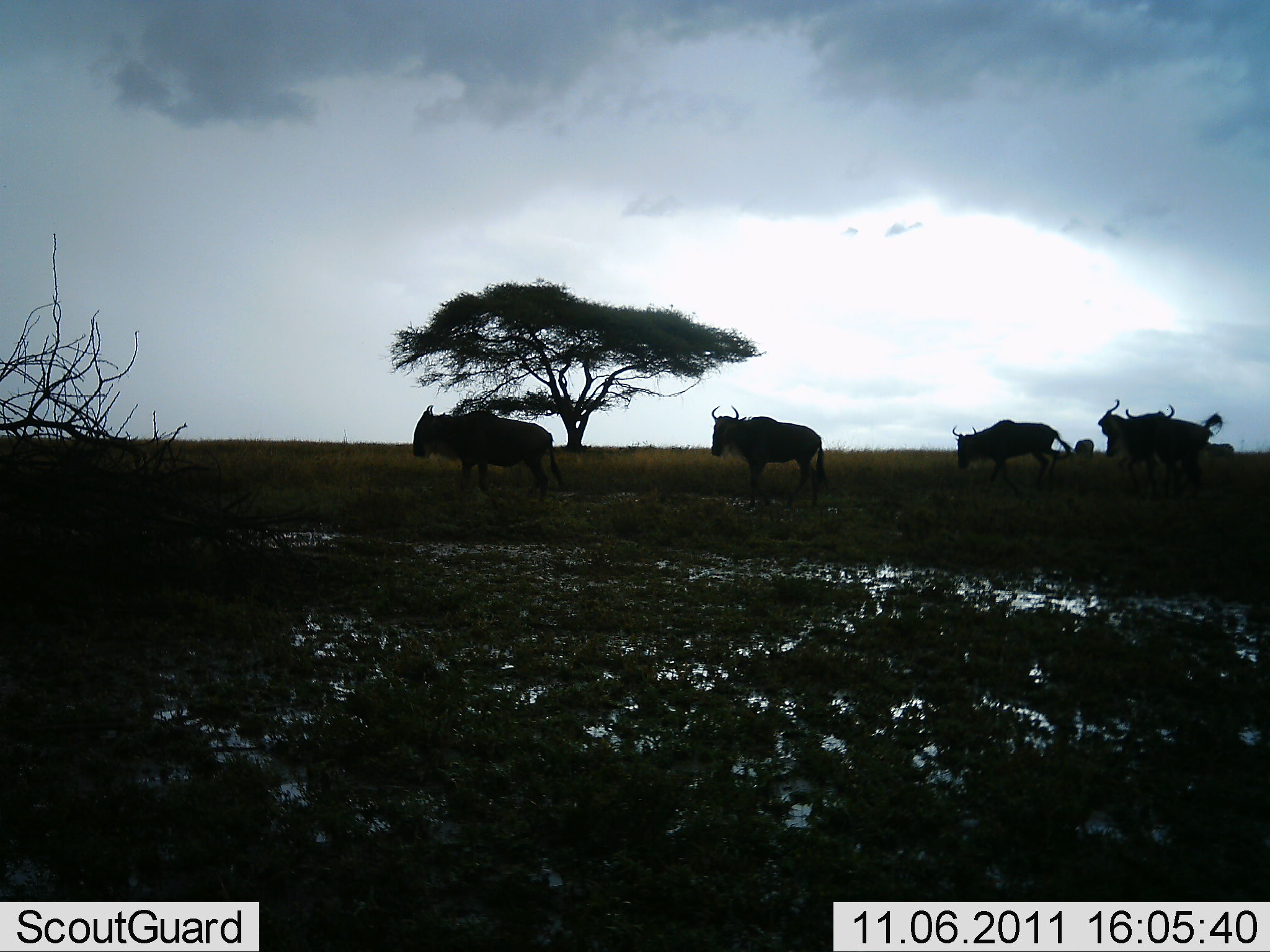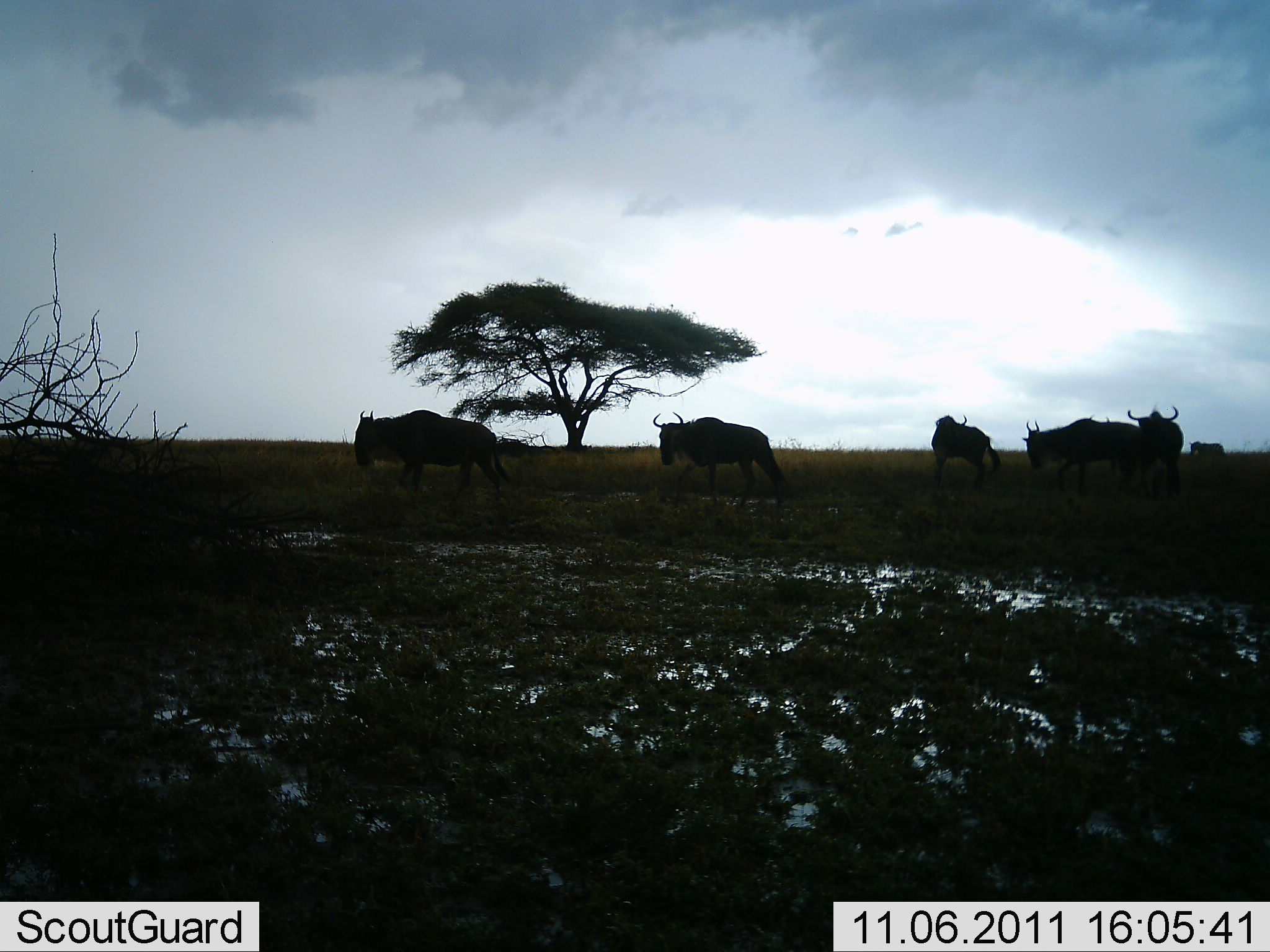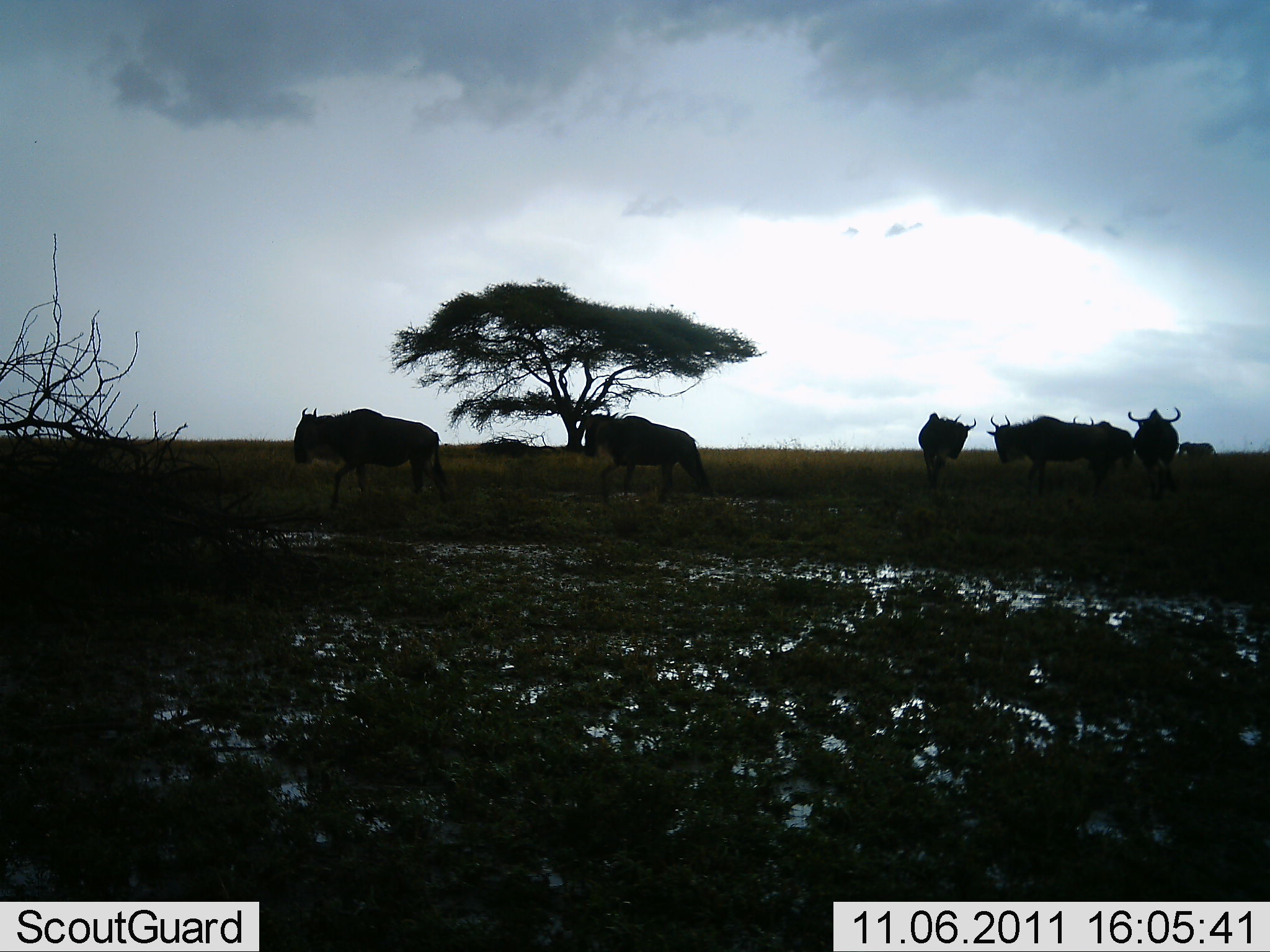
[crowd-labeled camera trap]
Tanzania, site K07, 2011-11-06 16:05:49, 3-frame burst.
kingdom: Animalia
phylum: Chordata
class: Mammalia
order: Artiodactyla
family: Bovidae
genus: Connochaetes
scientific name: Connochaetes taurinus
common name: blue wildebeest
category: wildebeest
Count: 6.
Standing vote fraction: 0%.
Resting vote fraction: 0%.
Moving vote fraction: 100%.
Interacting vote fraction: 0%.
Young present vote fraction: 0%.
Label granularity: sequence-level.